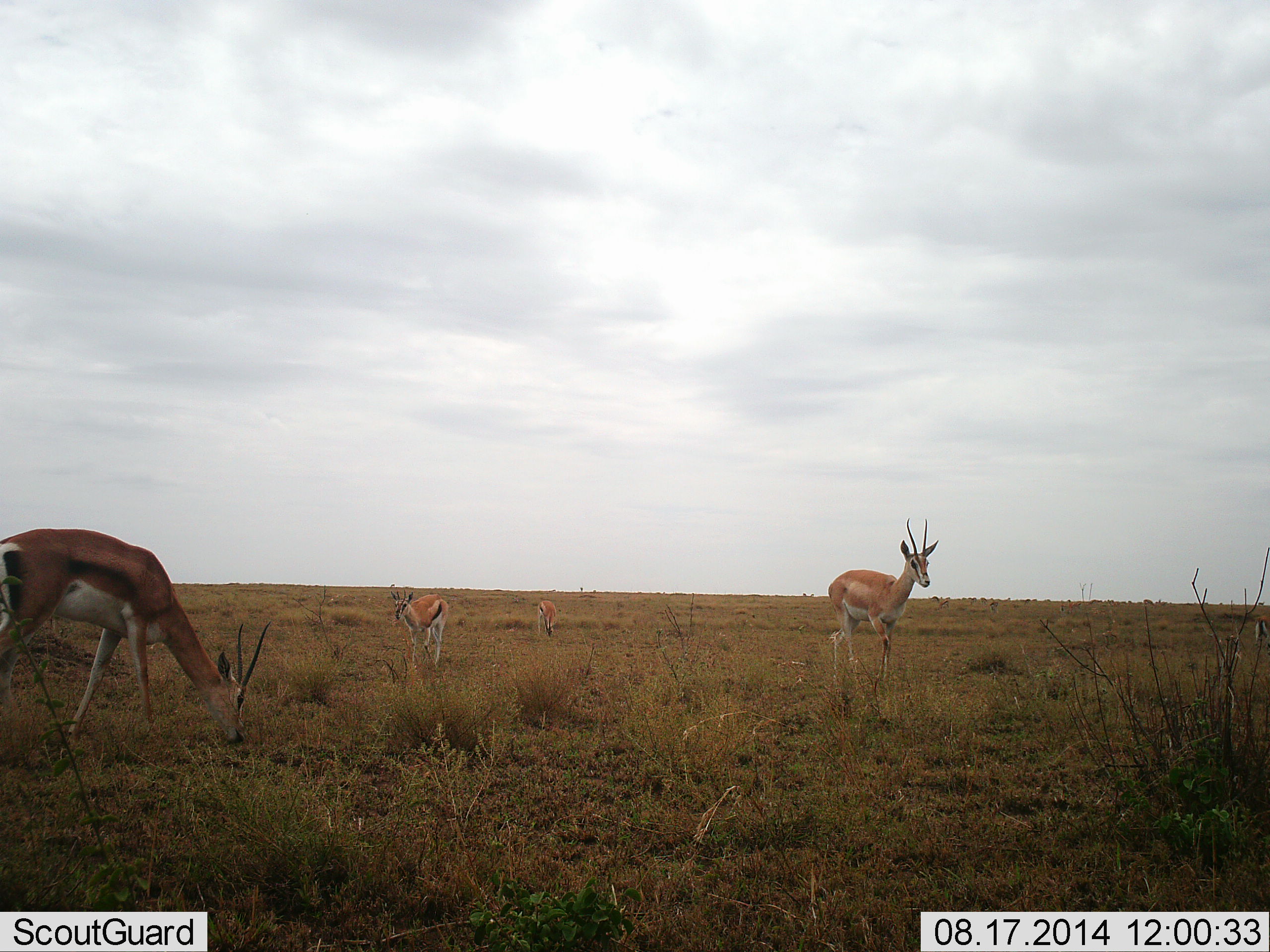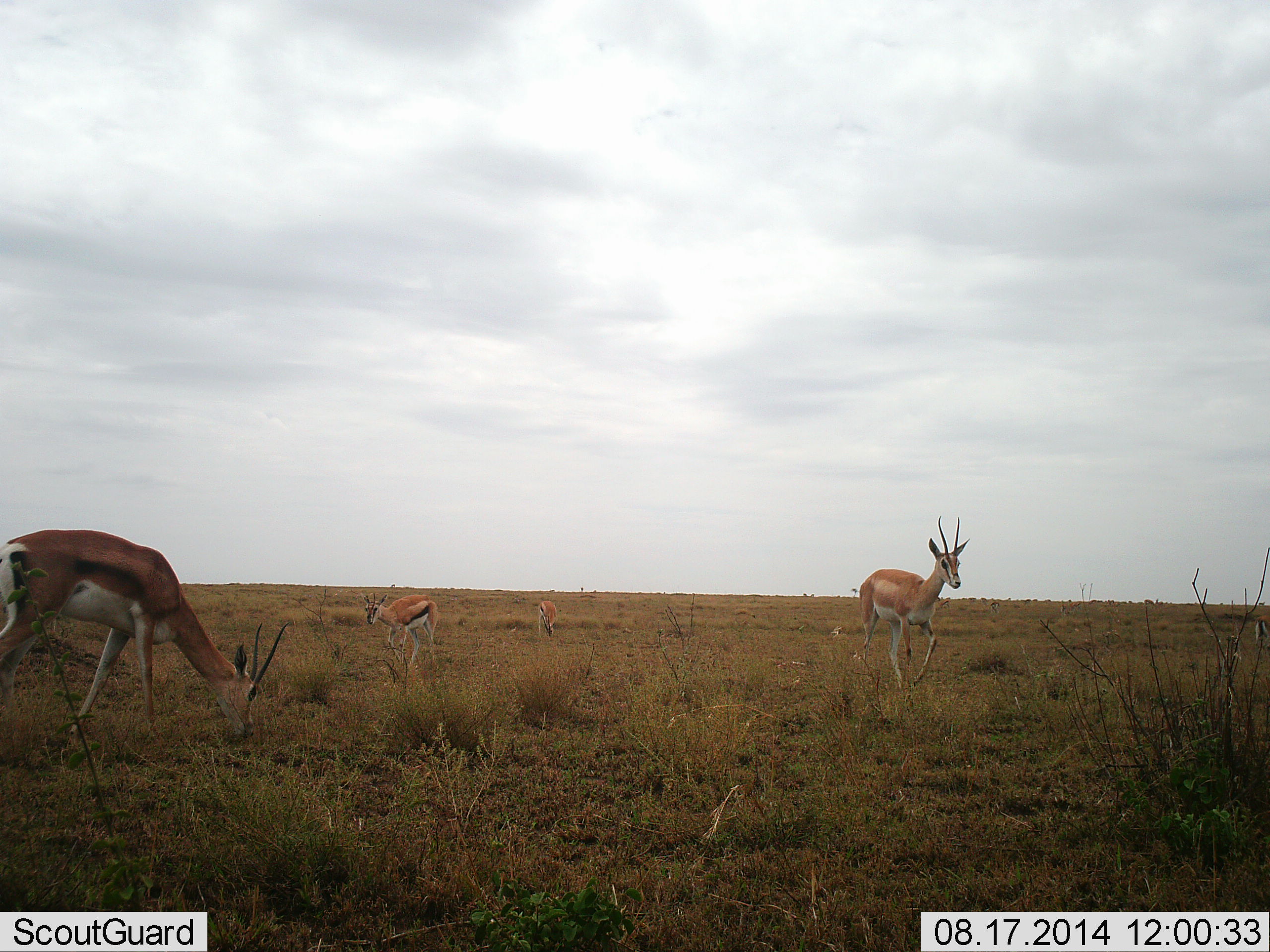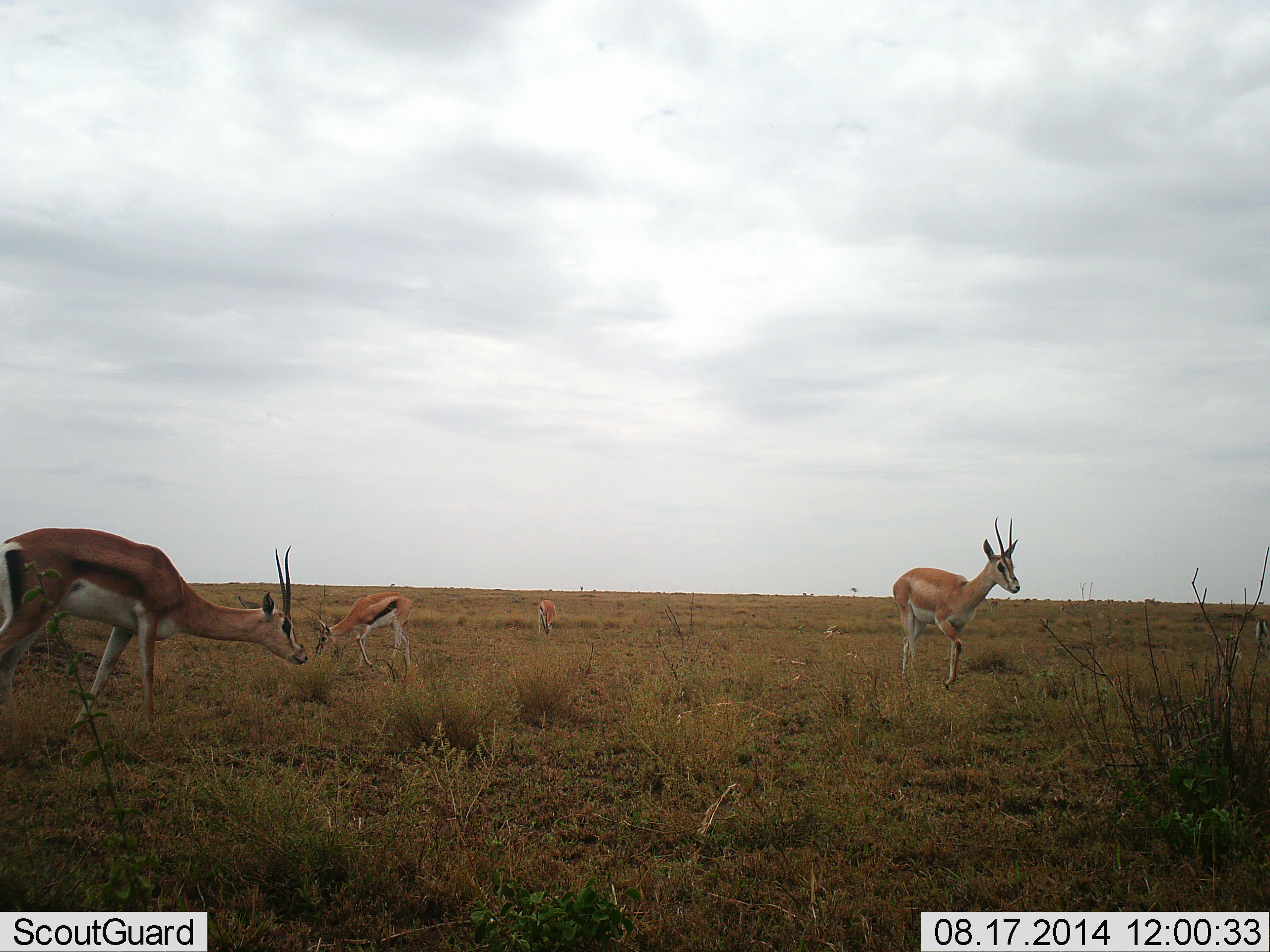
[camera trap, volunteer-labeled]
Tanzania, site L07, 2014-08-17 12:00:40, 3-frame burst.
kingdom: Animalia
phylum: Chordata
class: Mammalia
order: Artiodactyla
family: Bovidae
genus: Nanger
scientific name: Nanger granti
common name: grant's gazelle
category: gazellegrants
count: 3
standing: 19%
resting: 0%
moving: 81%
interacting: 0%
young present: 6%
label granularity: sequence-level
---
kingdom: Animalia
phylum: Chordata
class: Mammalia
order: Artiodactyla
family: Bovidae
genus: Eudorcas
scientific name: Eudorcas thomsonii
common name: thomson's gazelle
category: gazellethomsons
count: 2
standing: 31%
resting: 0%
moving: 62%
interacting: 0%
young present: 0%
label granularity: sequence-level